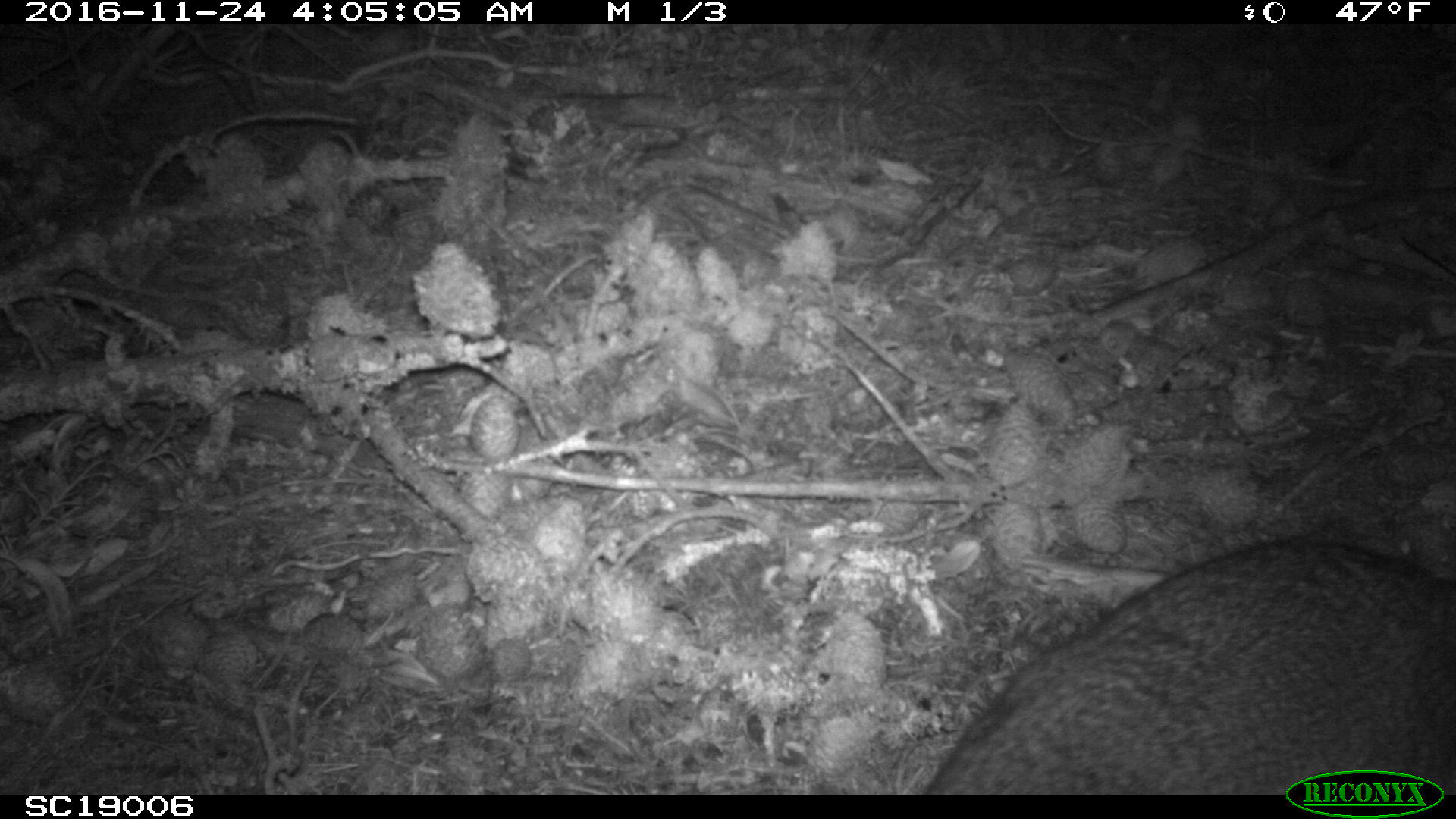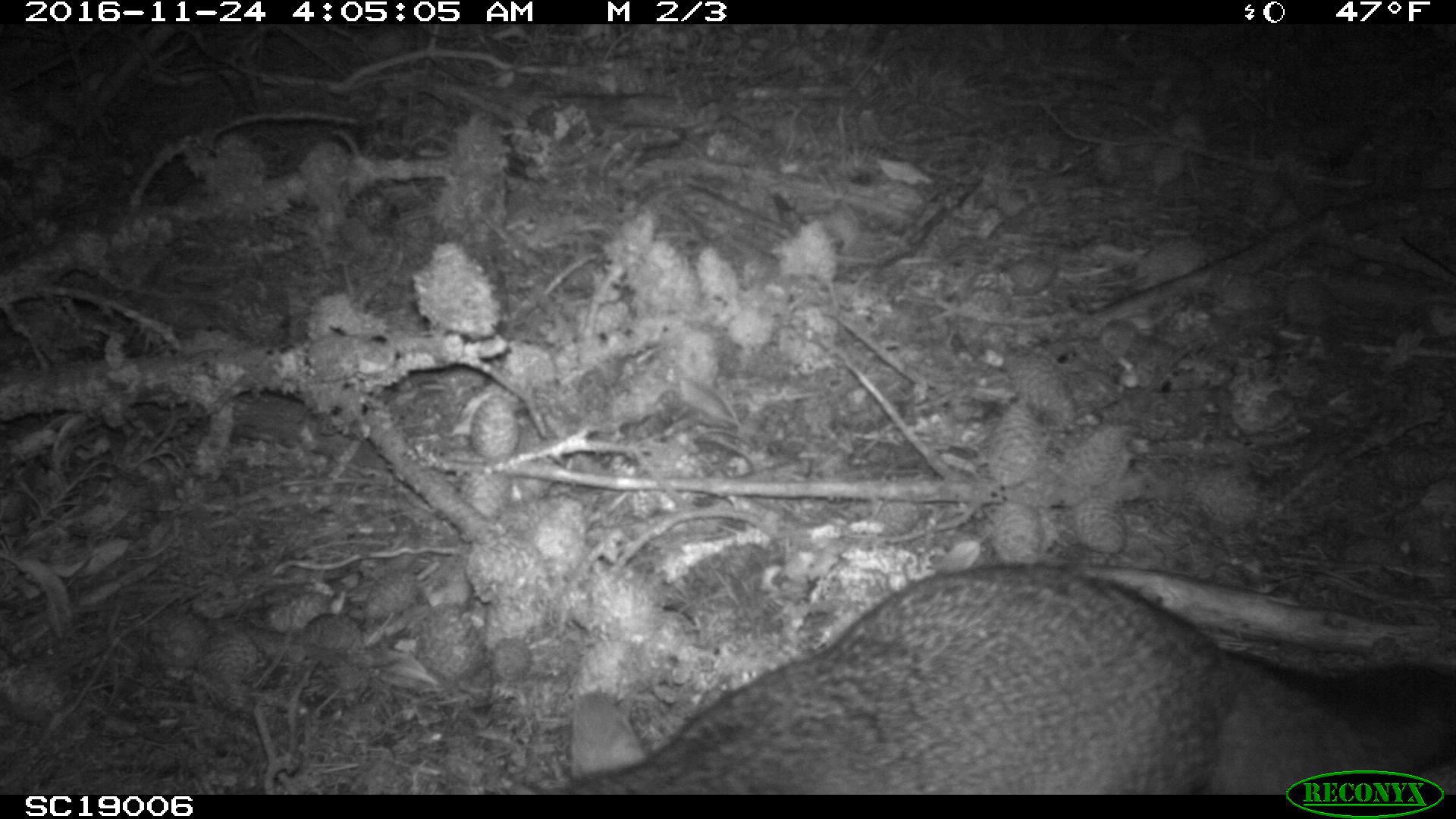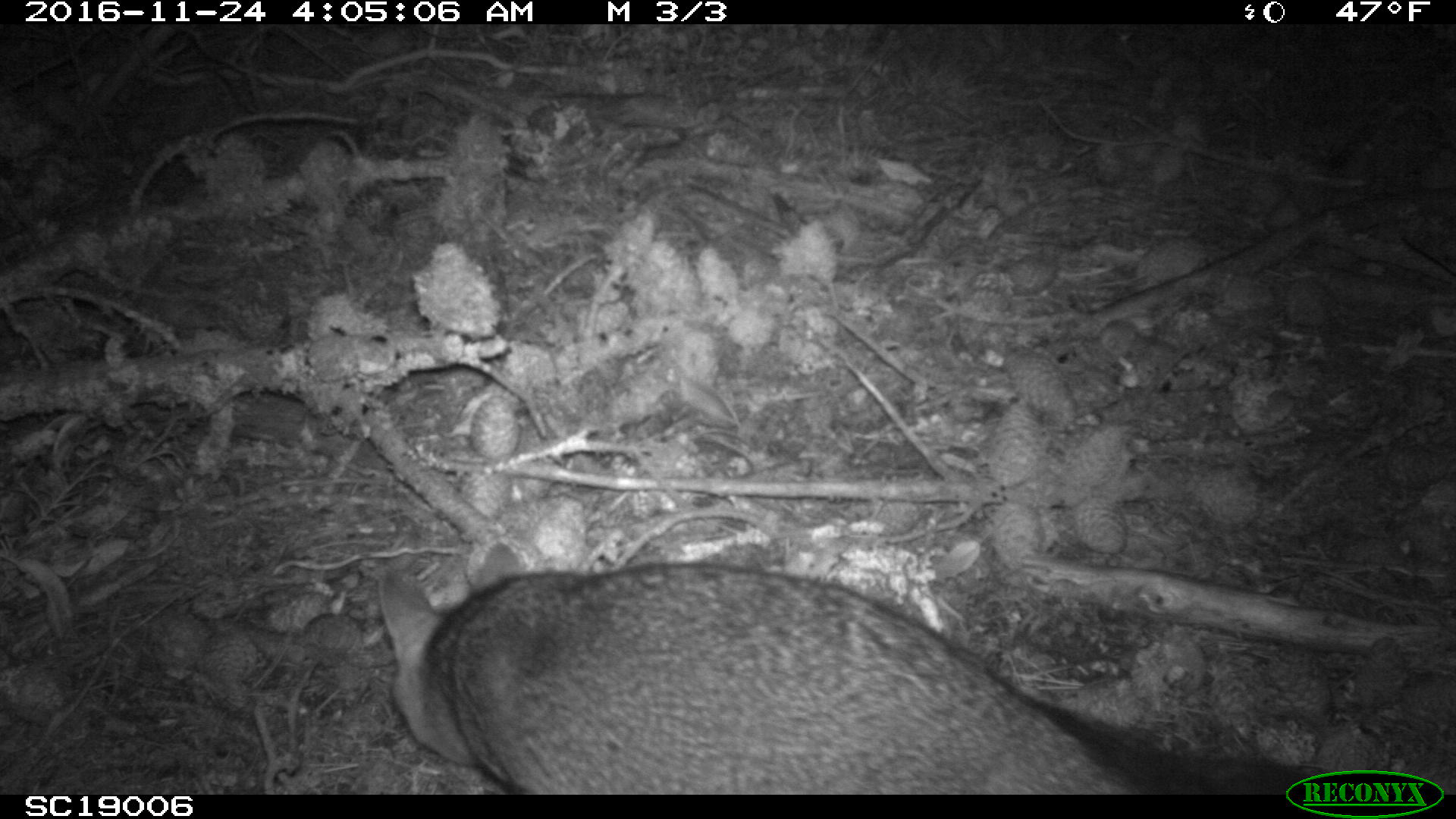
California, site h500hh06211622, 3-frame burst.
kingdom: Animalia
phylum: Chordata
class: Mammalia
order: Carnivora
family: Canidae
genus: Urocyon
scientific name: Urocyon littoralis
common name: island fox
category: fox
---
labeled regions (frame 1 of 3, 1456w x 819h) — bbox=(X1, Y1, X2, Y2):
fox: bbox=(924, 538, 1455, 794)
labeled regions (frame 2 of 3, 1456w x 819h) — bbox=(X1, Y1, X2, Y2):
fox: bbox=(556, 562, 1454, 795)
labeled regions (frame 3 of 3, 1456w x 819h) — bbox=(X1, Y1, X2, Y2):
fox: bbox=(377, 561, 1313, 795)